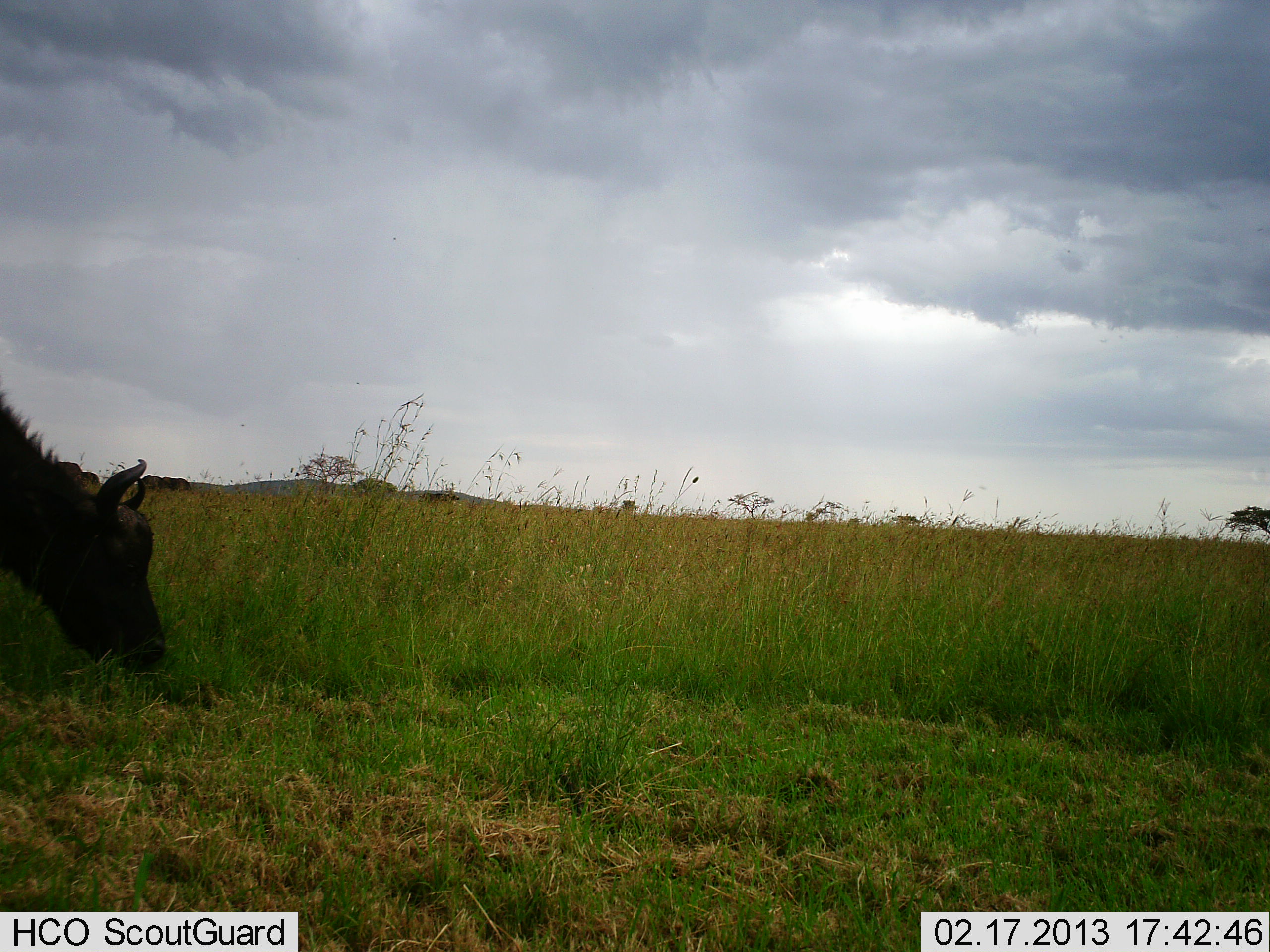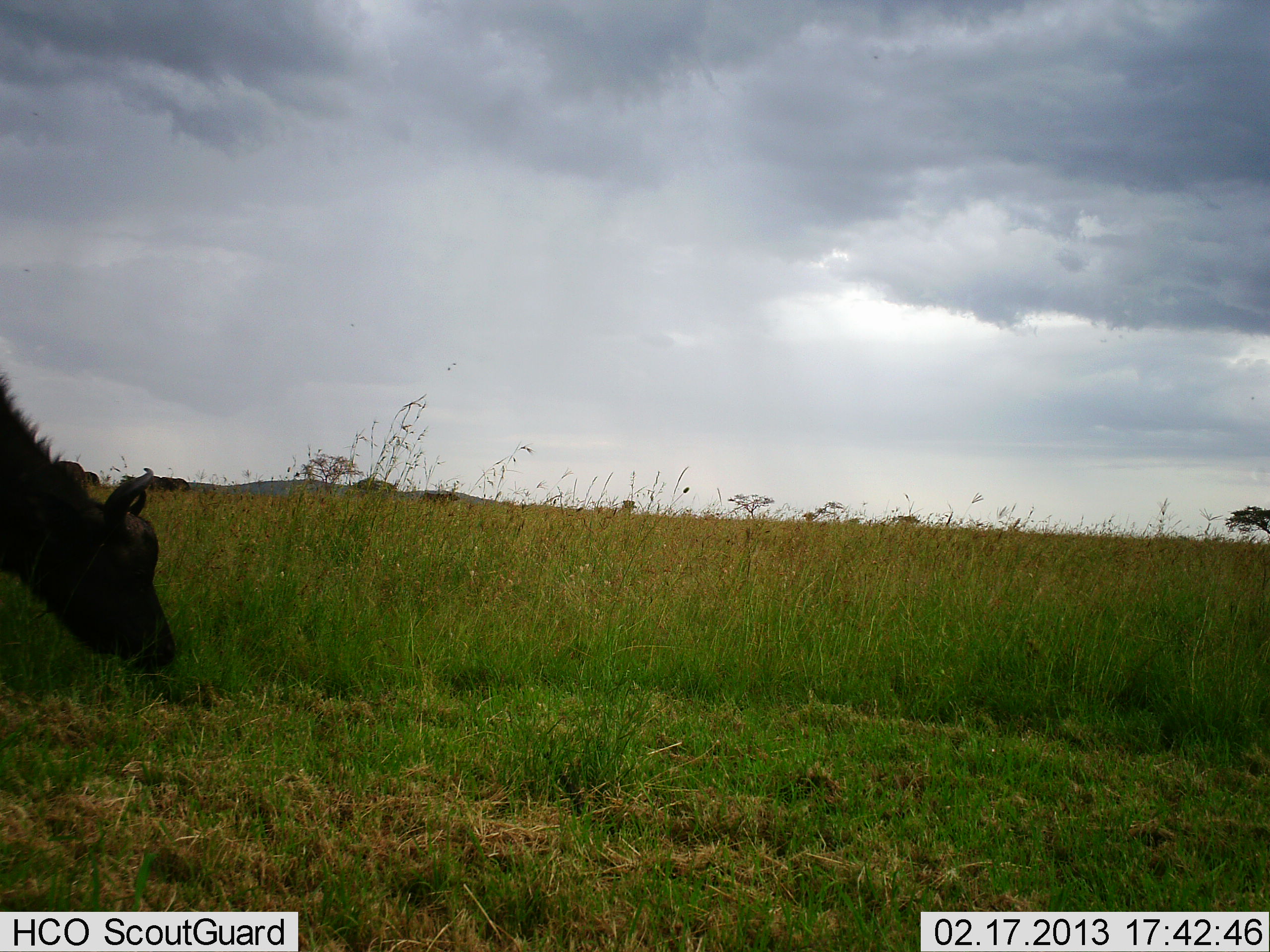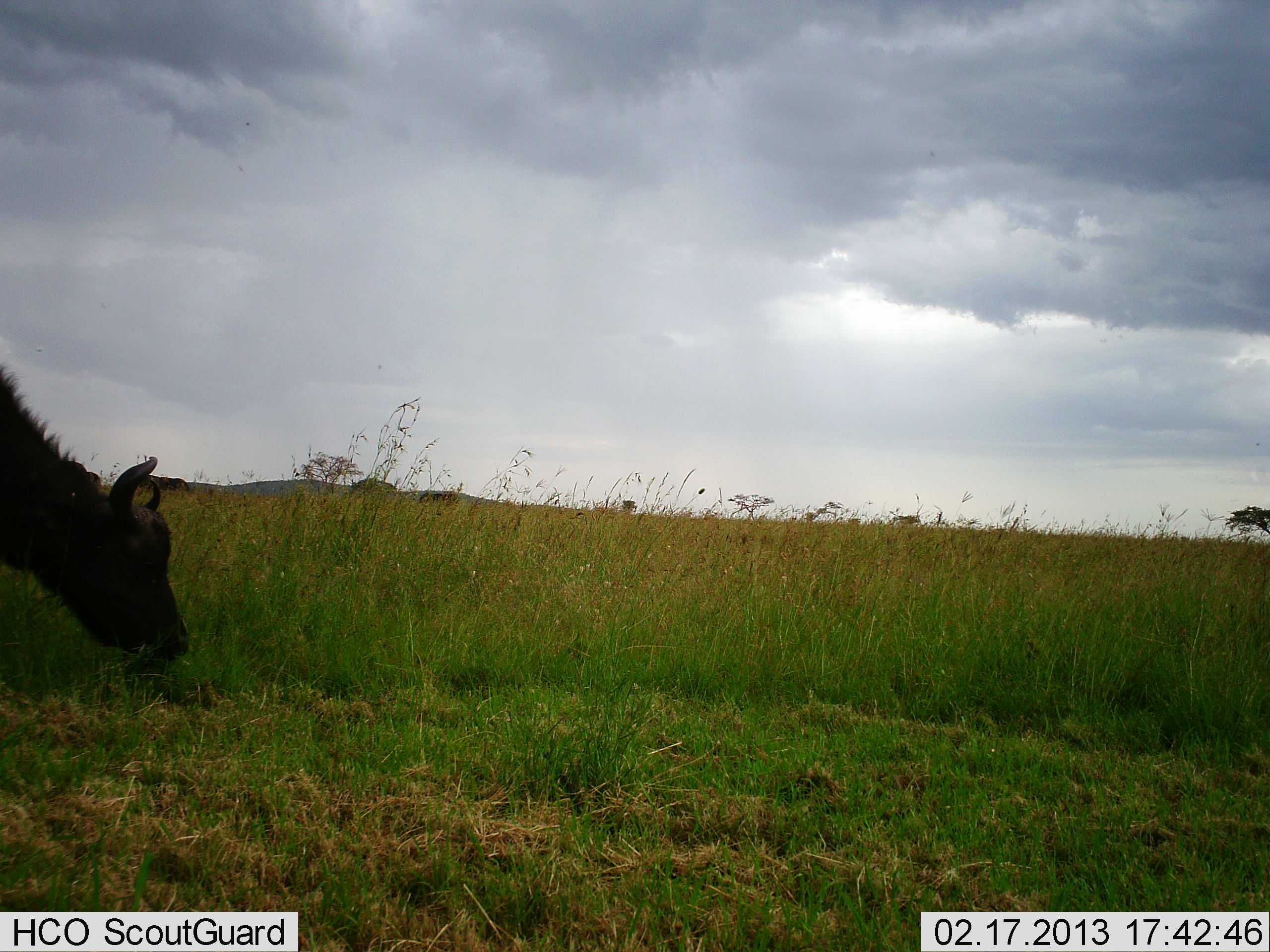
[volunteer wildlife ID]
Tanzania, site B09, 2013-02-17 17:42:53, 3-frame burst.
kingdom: Animalia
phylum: Chordata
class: Mammalia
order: Artiodactyla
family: Bovidae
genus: Syncerus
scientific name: Syncerus caffer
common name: cape buffalo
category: buffalo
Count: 1.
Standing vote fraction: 18%.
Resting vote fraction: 0%.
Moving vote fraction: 0%.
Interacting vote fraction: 0%.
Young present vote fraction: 9%.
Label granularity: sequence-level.